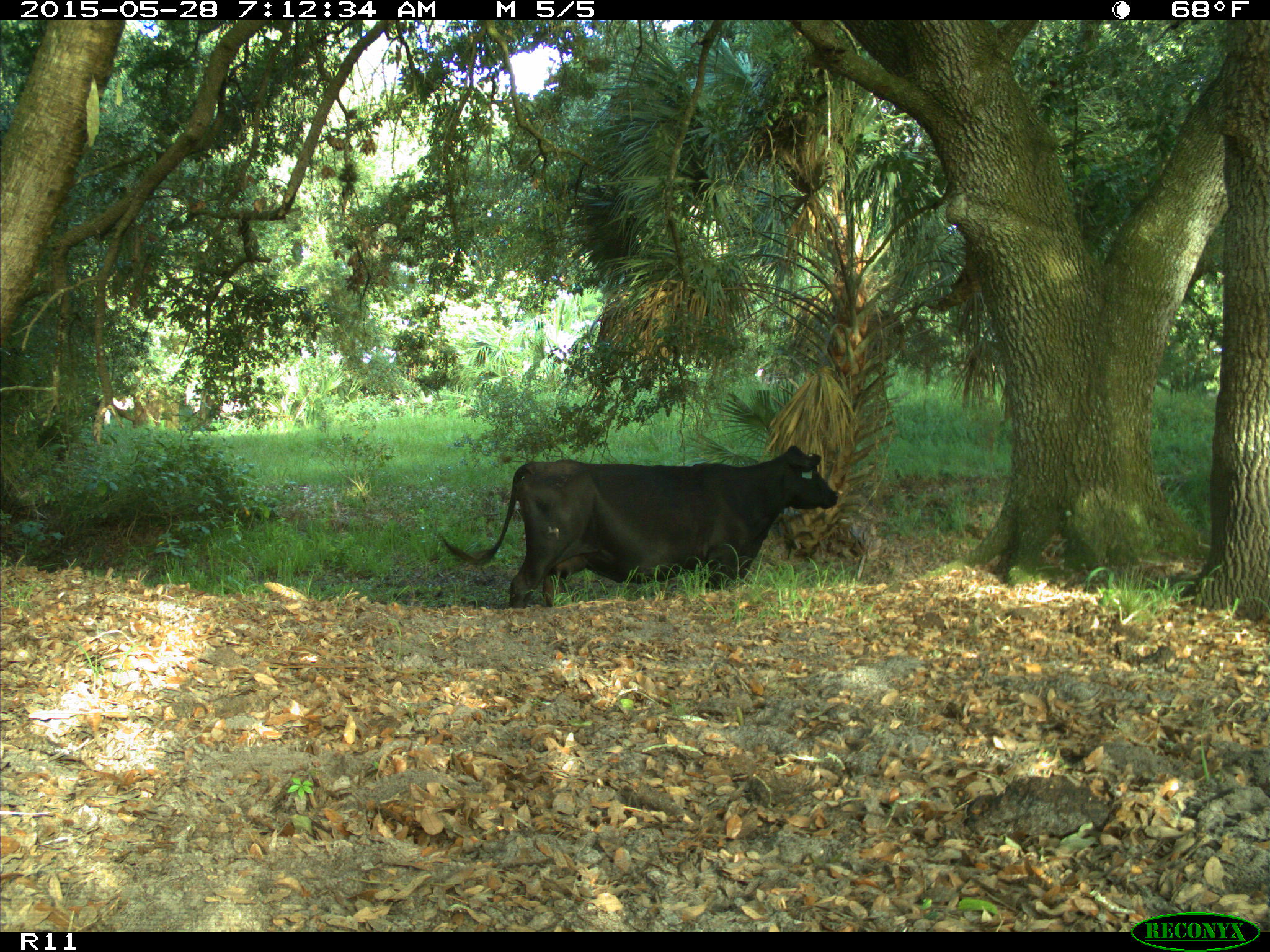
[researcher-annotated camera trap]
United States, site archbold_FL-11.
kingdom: Animalia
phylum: Chordata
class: Mammalia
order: Artiodactyla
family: Bovidae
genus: Bos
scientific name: Bos taurus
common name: domestic cow